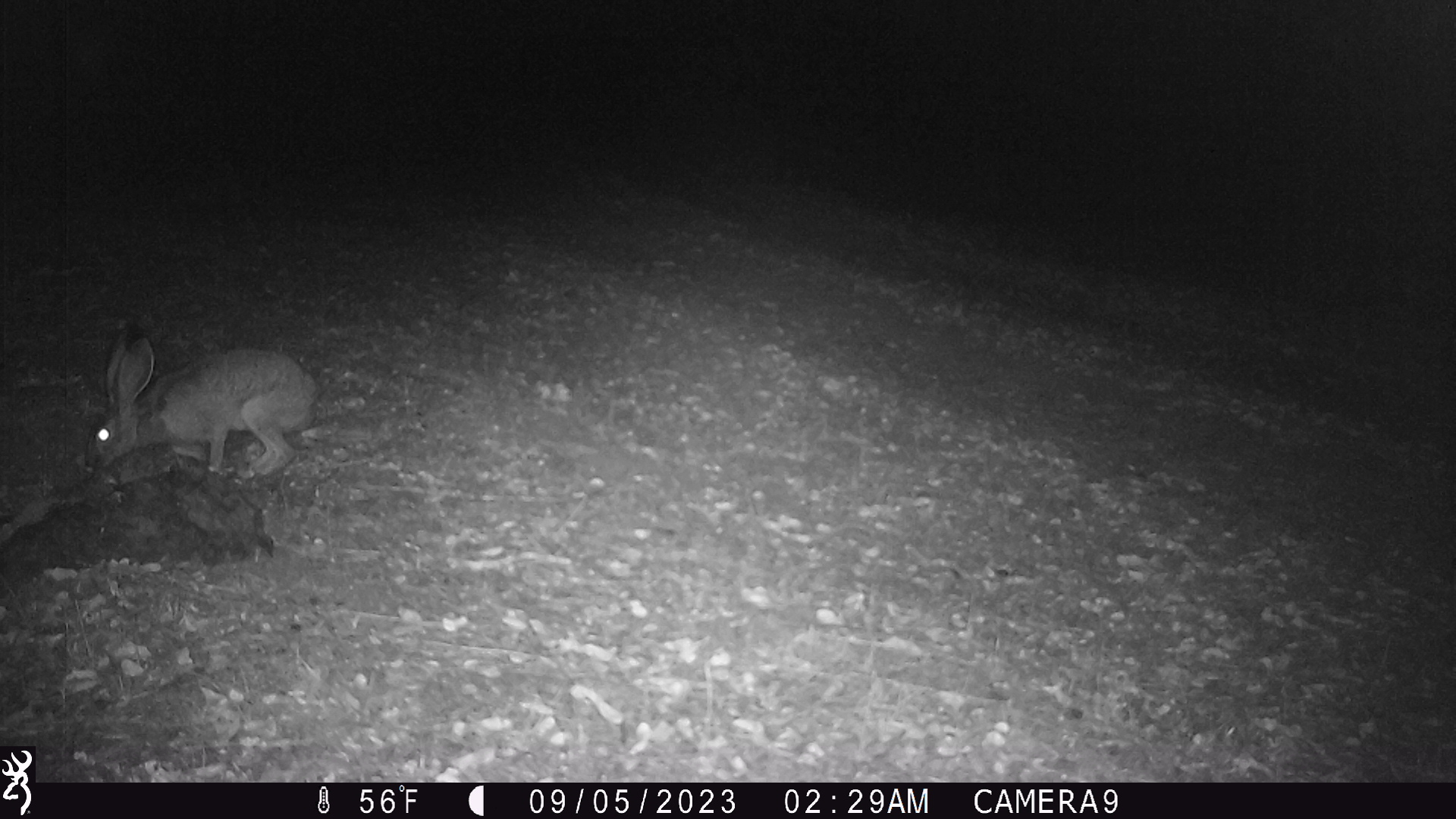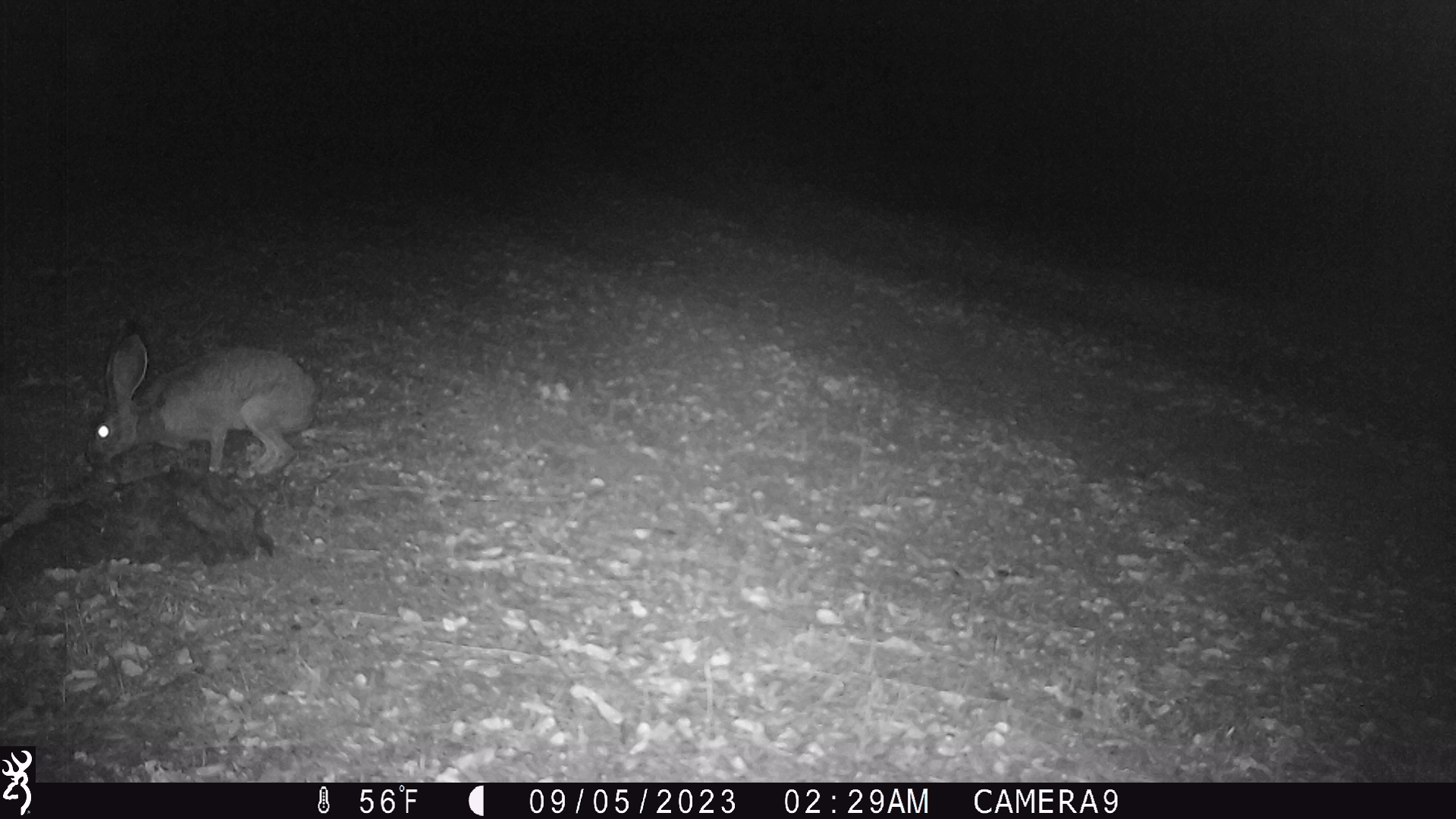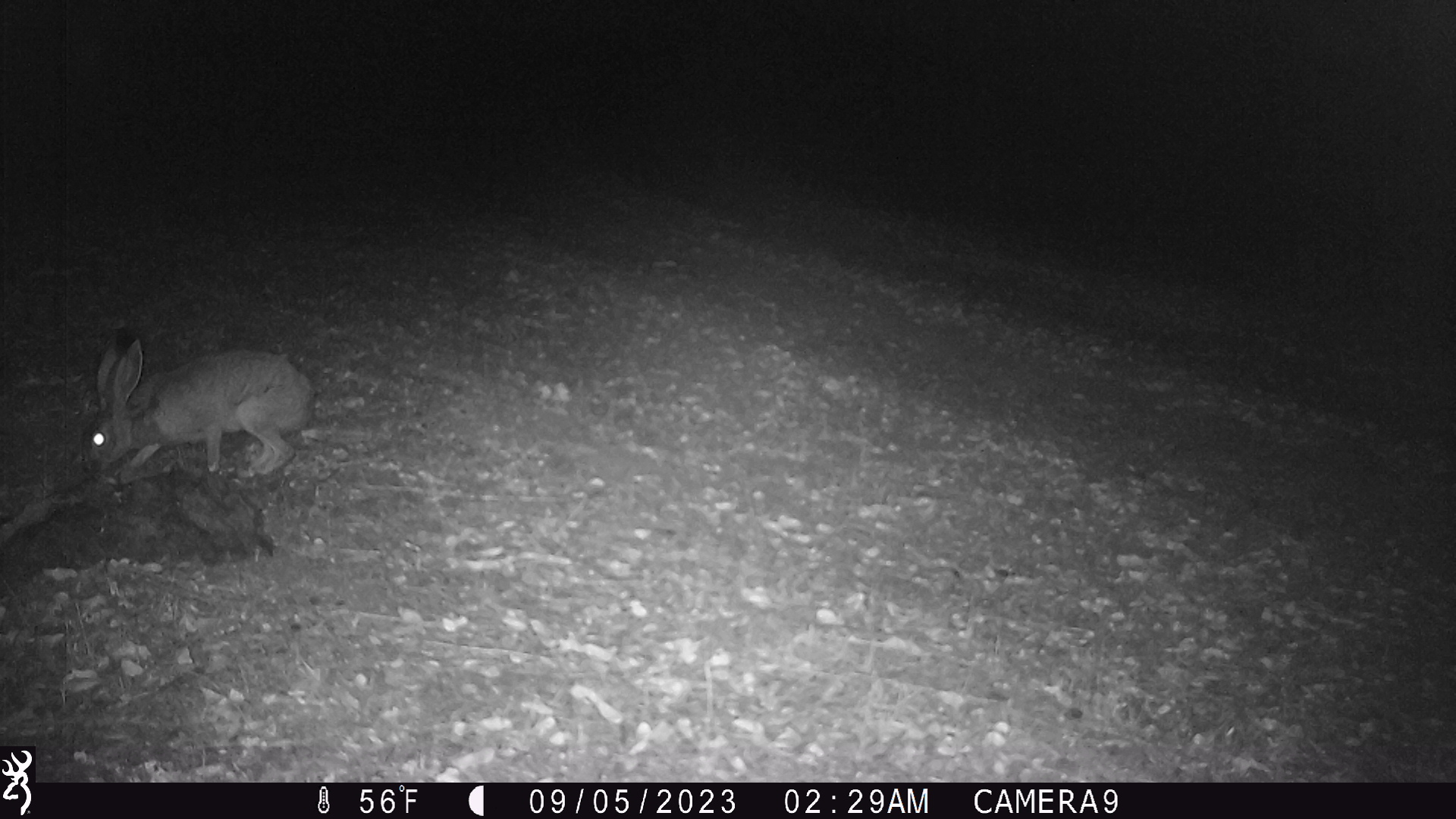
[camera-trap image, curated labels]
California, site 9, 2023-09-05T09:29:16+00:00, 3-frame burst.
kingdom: Animalia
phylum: Chordata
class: Mammalia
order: Lagomorpha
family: Leporidae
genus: Lepus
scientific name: Lepus californicus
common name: black-tailed jackrabbit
Black-tailed jackrabbit (Lepus californicus).